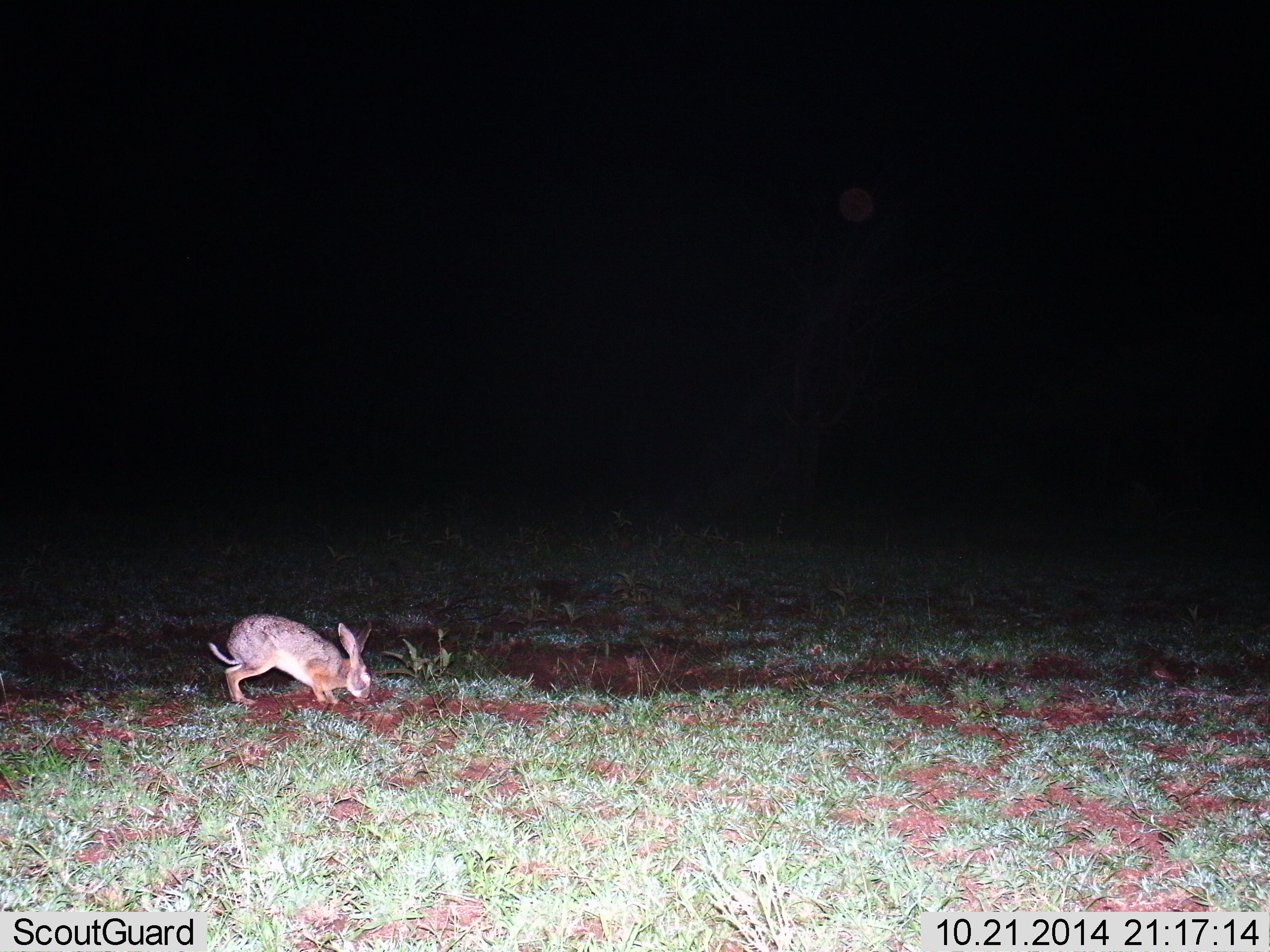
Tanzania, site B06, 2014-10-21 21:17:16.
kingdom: Animalia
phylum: Chordata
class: Mammalia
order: Lagomorpha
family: Leporidae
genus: Lepus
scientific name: Lepus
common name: hare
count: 1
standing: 10%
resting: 0%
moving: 0%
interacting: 0%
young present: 0%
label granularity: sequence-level